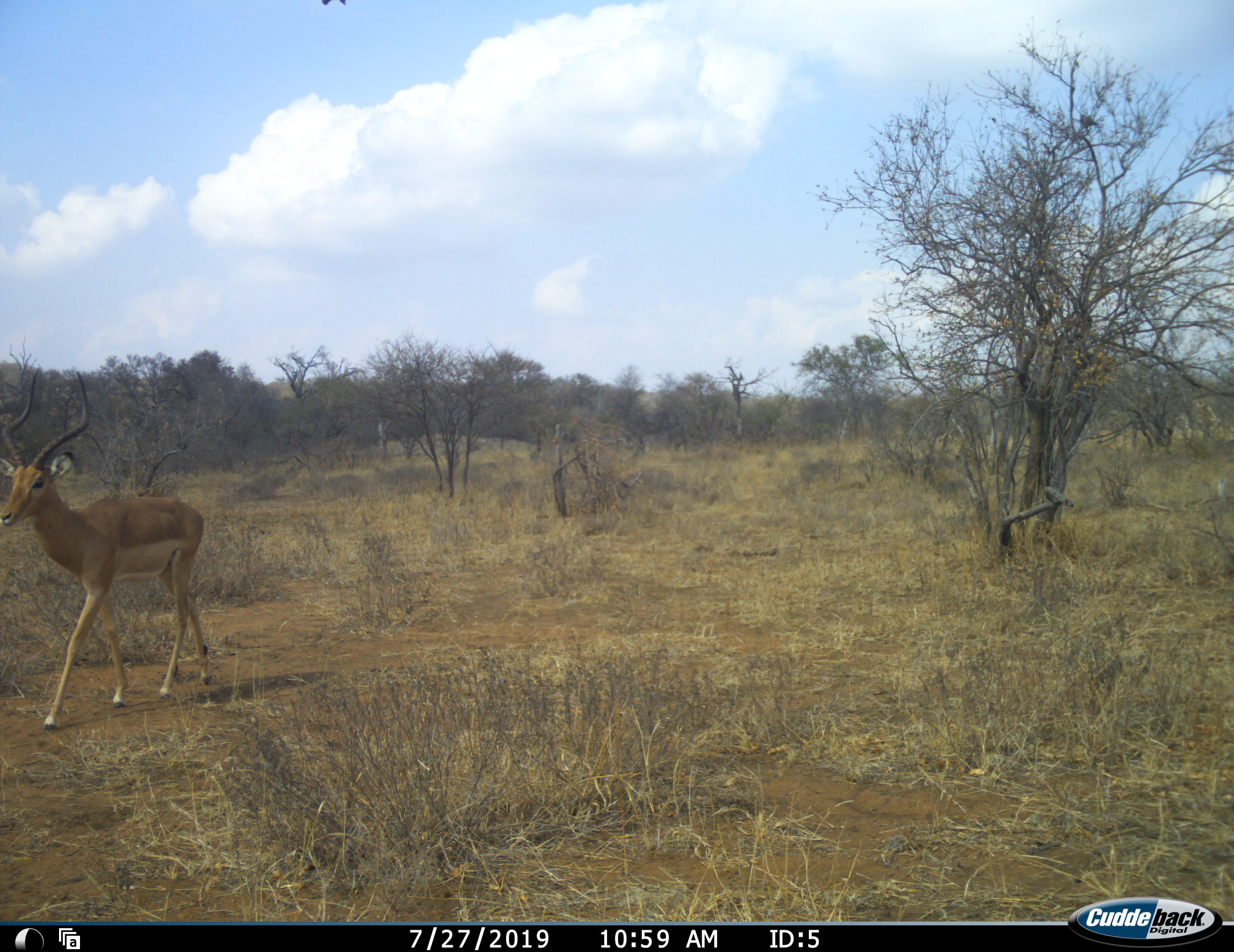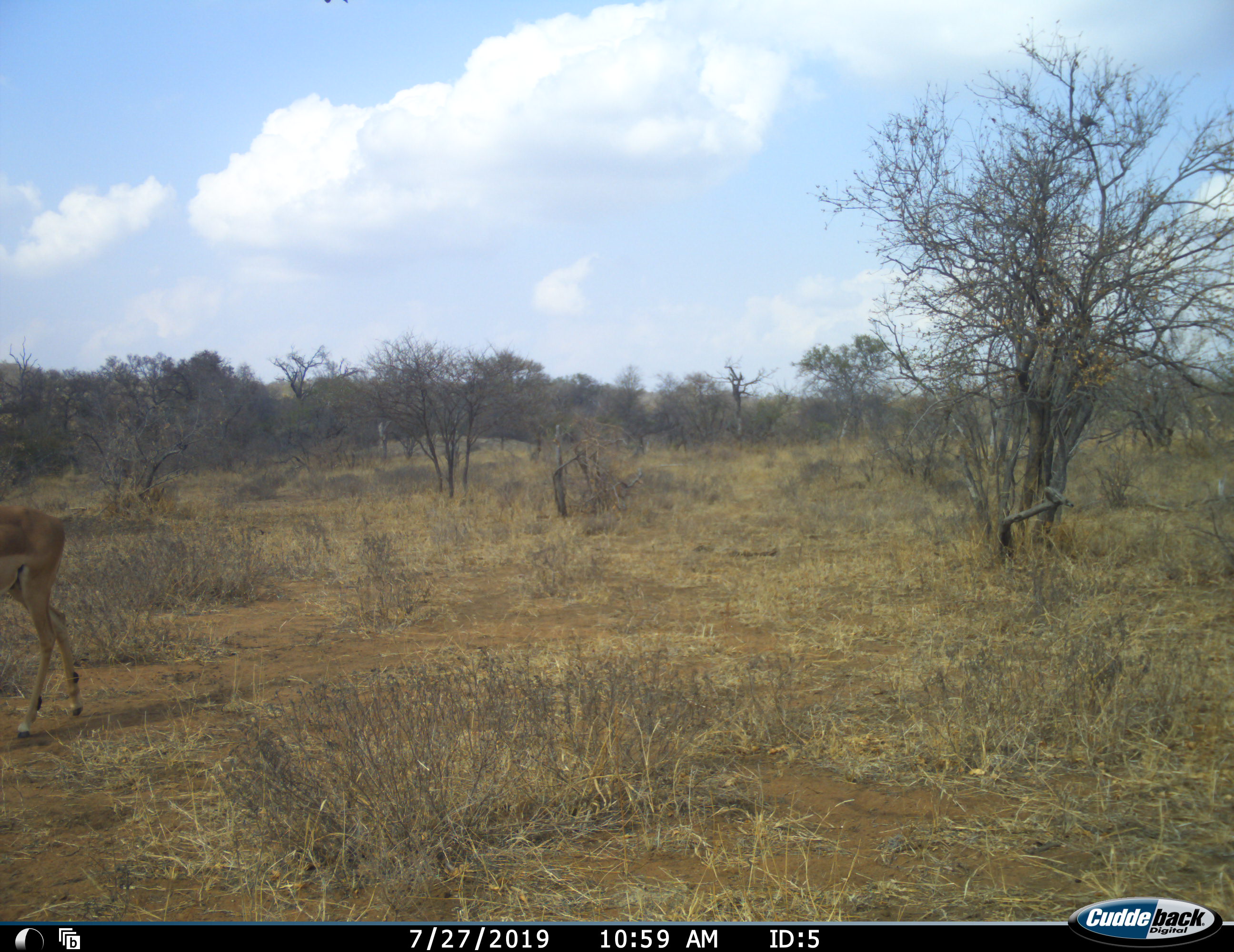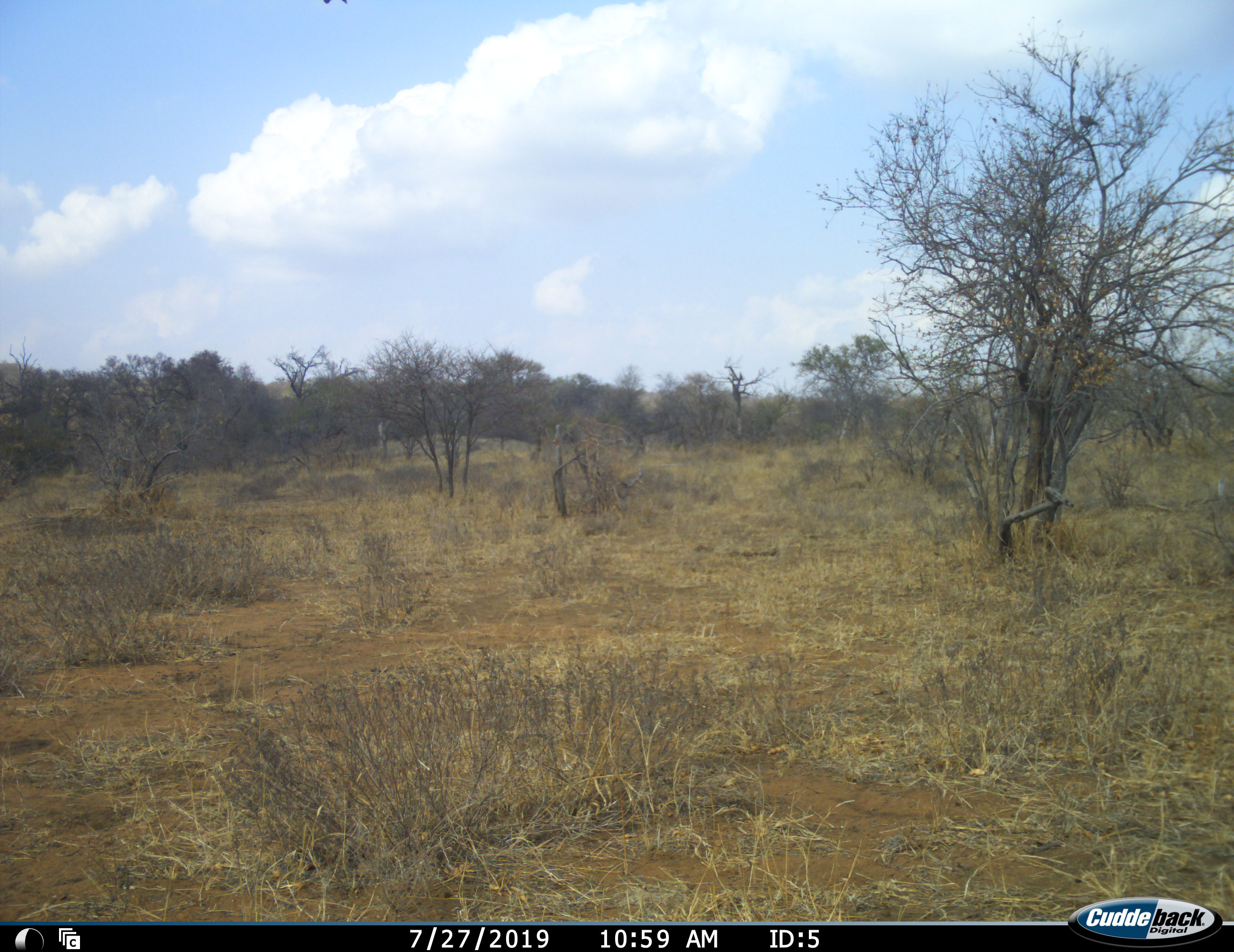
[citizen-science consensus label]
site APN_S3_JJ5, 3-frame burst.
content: unidentified animal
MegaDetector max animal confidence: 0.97